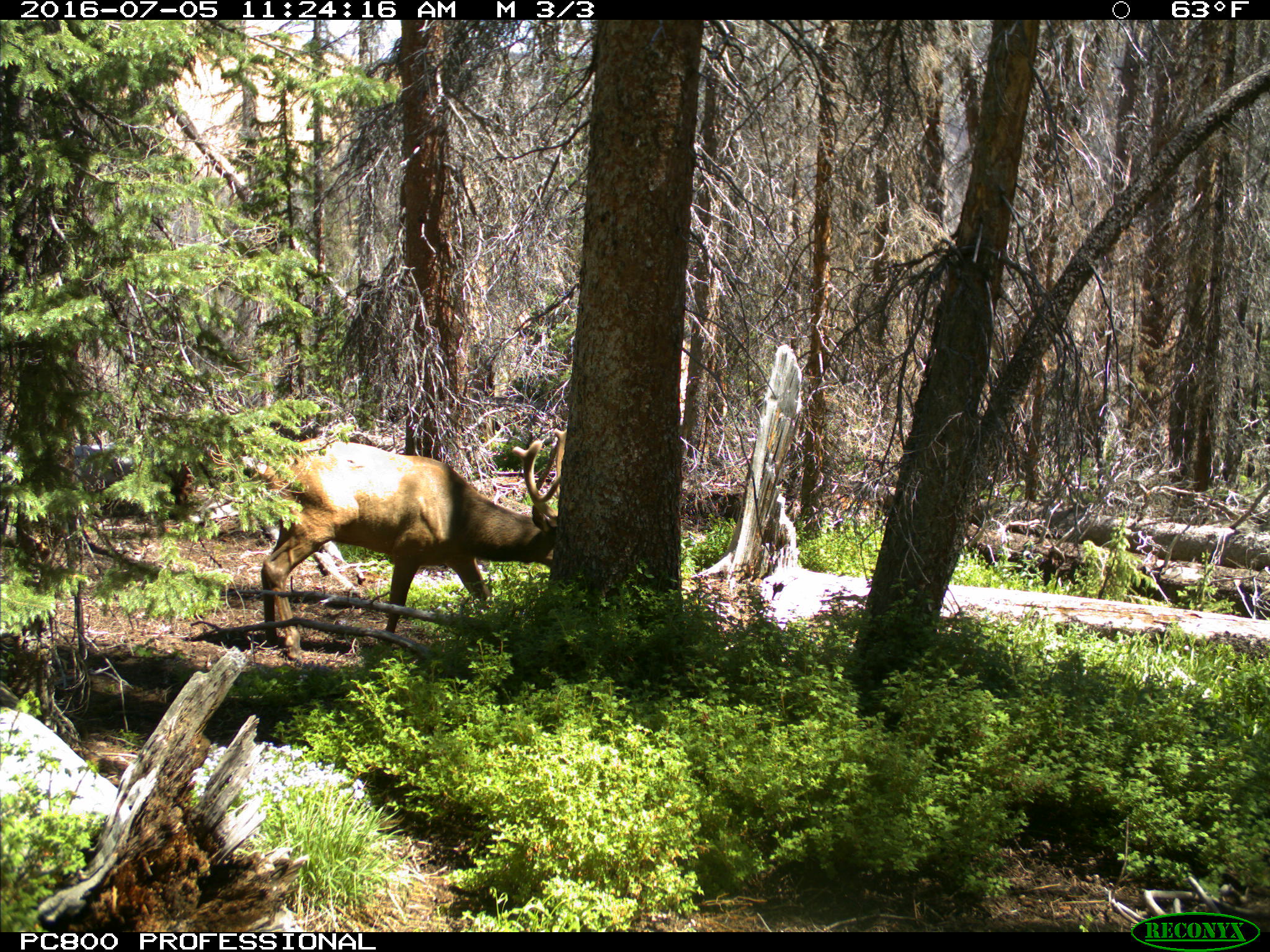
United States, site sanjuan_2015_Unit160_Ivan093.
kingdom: Animalia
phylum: Chordata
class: Mammalia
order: Artiodactyla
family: Cervidae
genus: Cervus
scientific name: Cervus elaphus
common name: red deer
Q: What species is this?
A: Cervus elaphus (red deer).